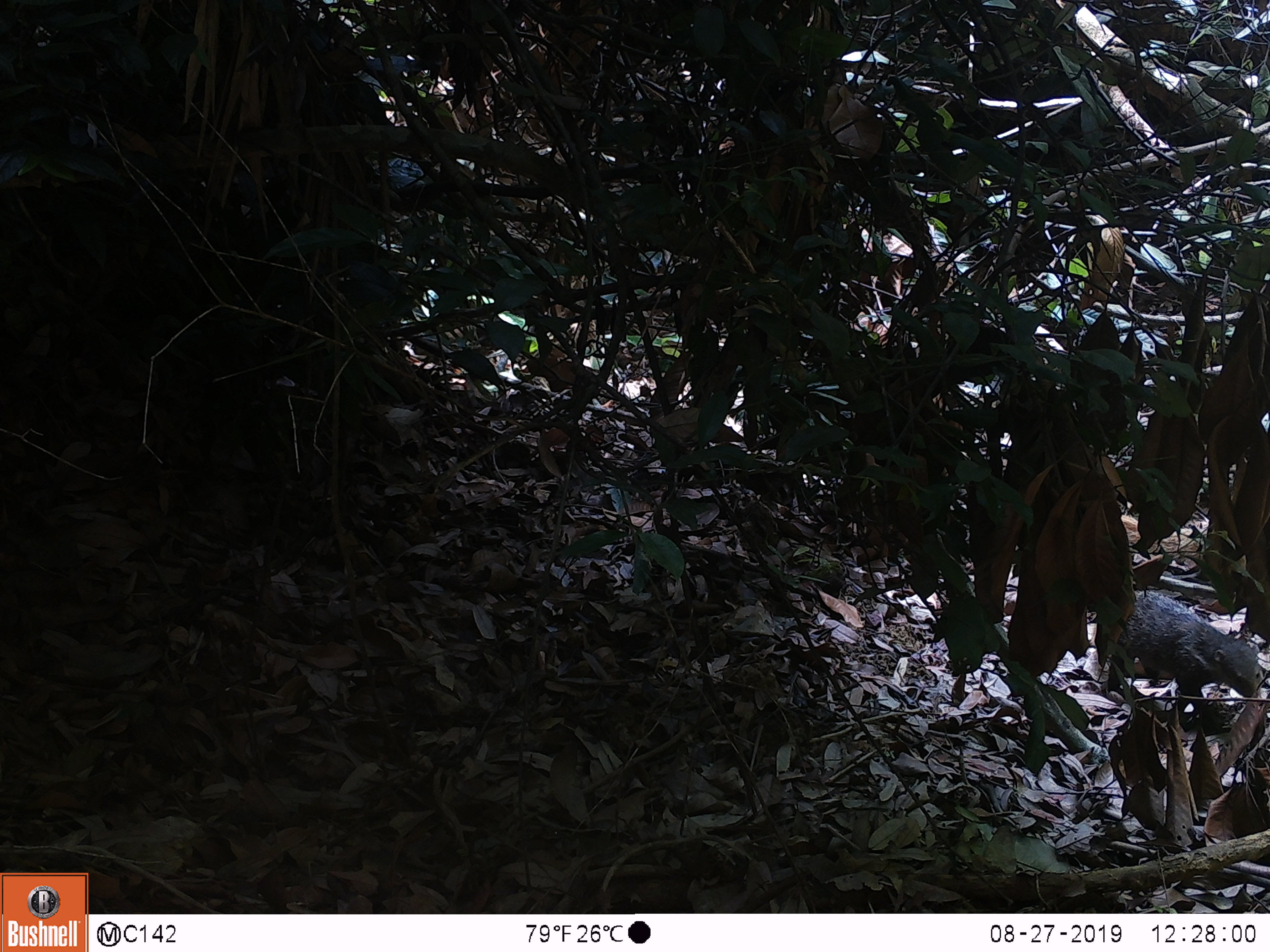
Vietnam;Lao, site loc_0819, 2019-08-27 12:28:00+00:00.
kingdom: Animalia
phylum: Chordata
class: Mammalia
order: Carnivora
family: Herpestidae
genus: Urva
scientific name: Urva urva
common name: crab-eating mongoose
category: crab eating mongoose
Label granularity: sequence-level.